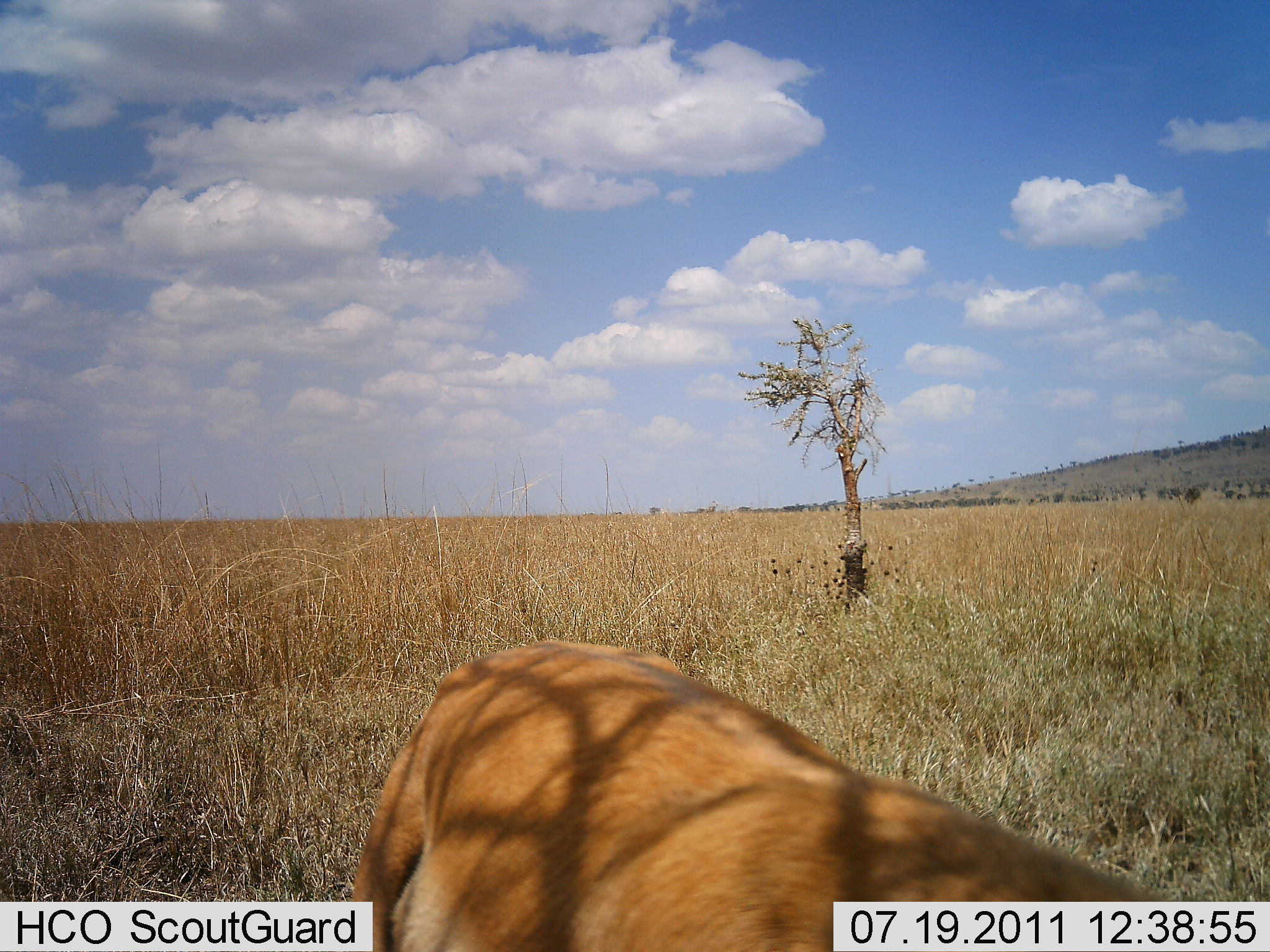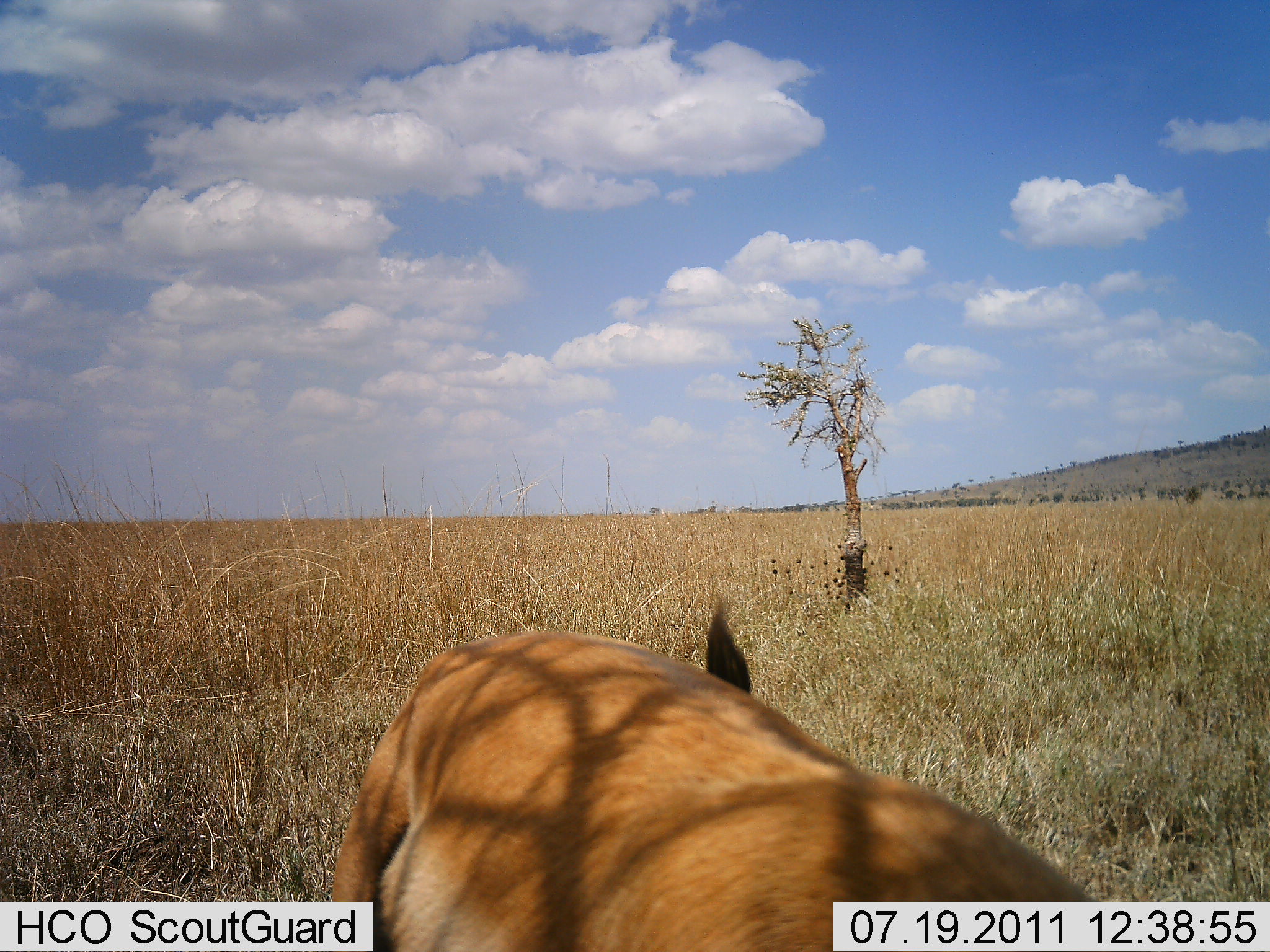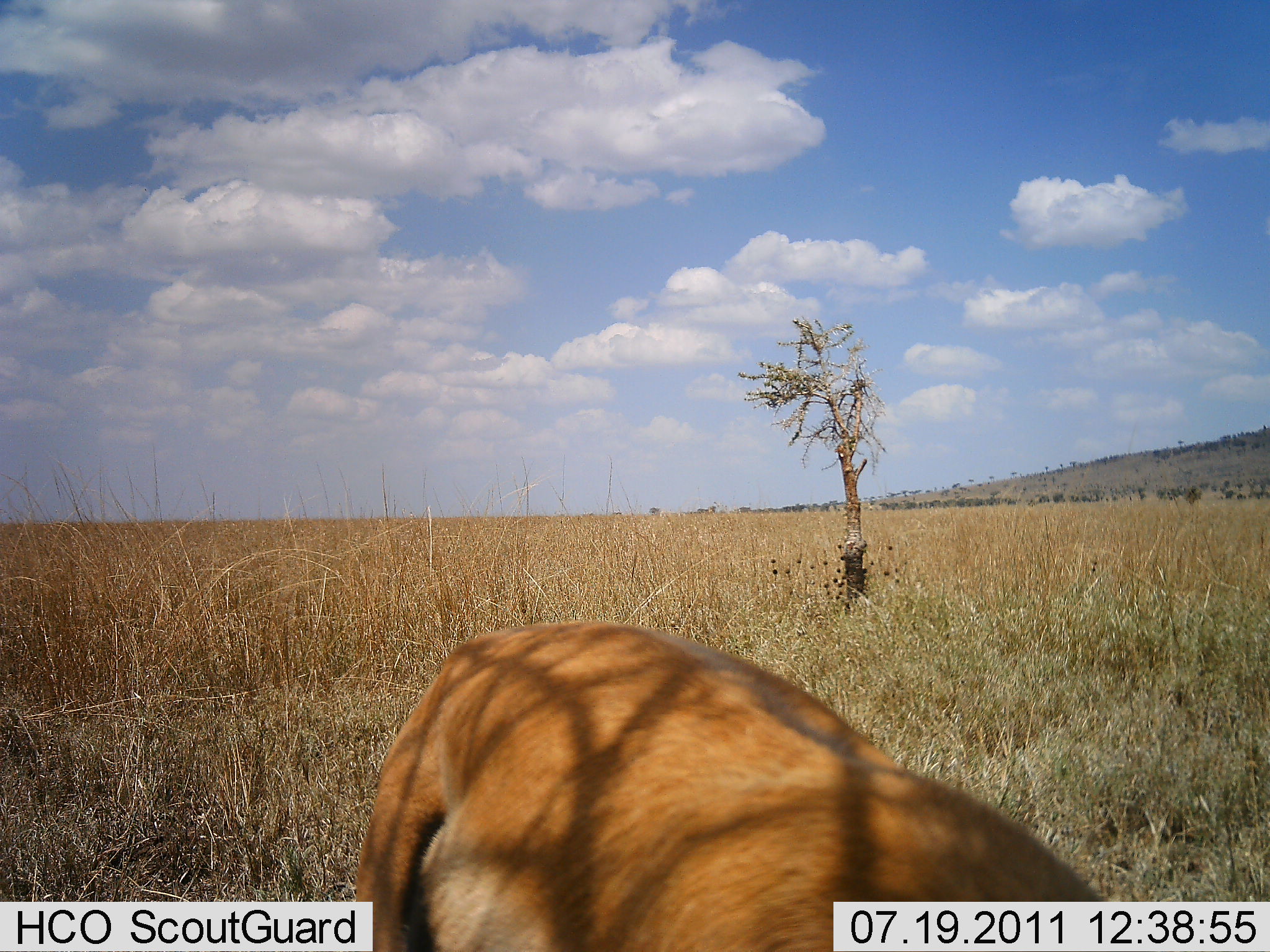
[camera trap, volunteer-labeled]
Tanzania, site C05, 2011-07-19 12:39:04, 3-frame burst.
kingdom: Animalia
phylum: Chordata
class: Mammalia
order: Carnivora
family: Felidae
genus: Panthera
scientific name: Panthera leo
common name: lion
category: lionfemale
Lionfemale (lion) (Panthera leo), count 1. Behavior (volunteer vote fractions): standing 40%, resting 40%, moving 20%, interacting 0%. Young present (vote fraction): 0%. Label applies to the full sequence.